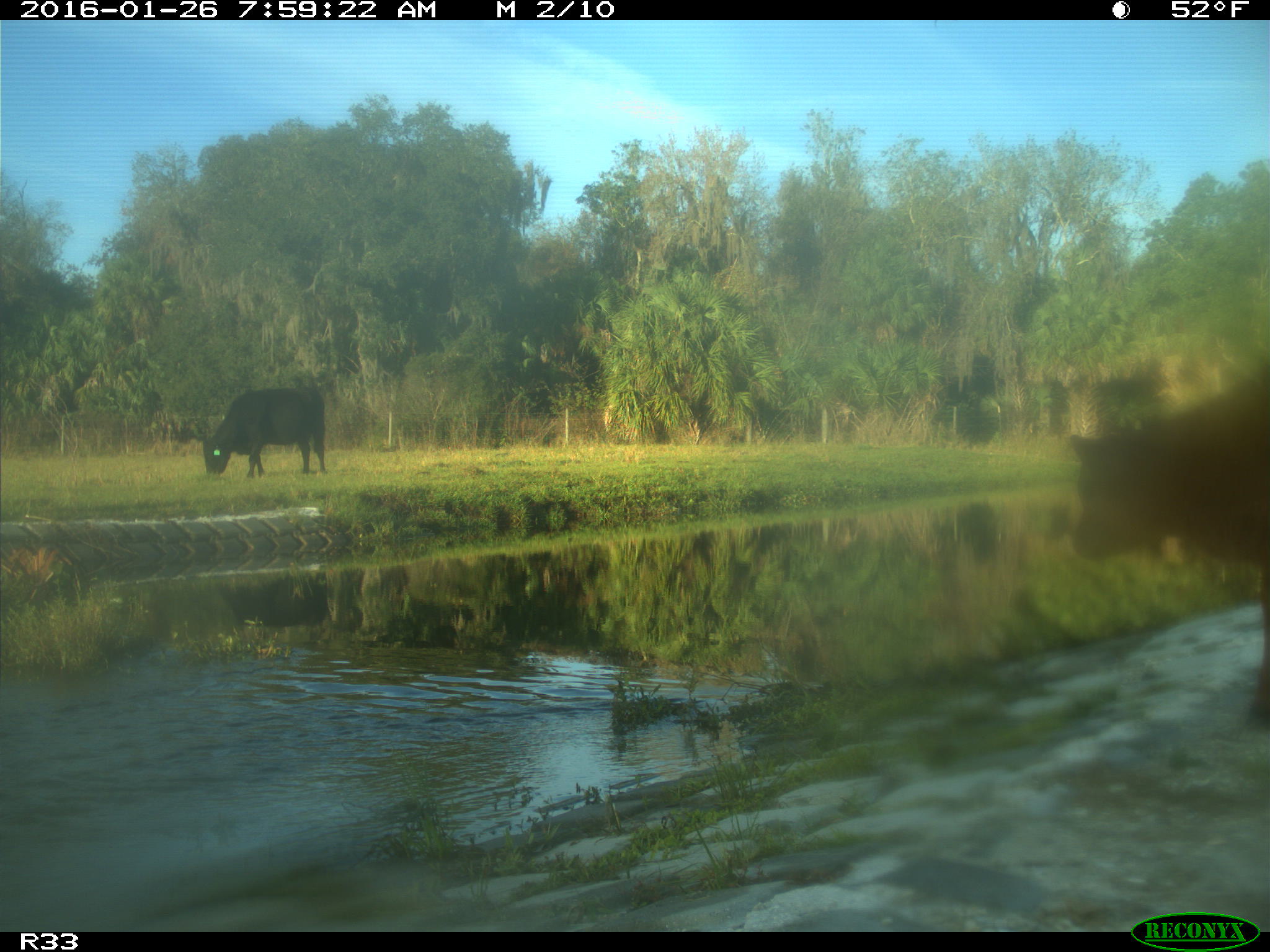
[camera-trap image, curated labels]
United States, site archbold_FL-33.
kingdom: Animalia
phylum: Chordata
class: Mammalia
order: Artiodactyla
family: Bovidae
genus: Bos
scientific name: Bos taurus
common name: domestic cow